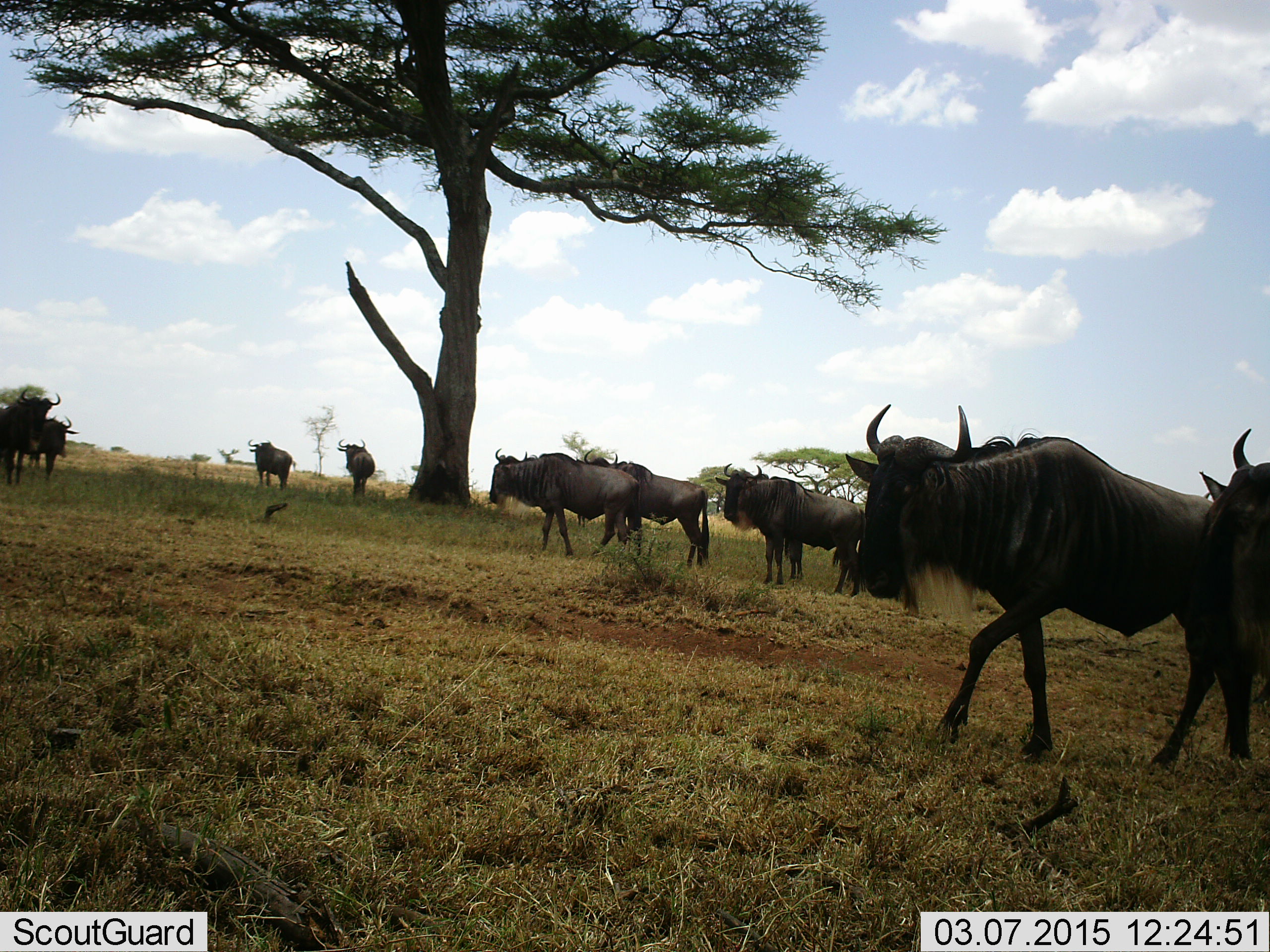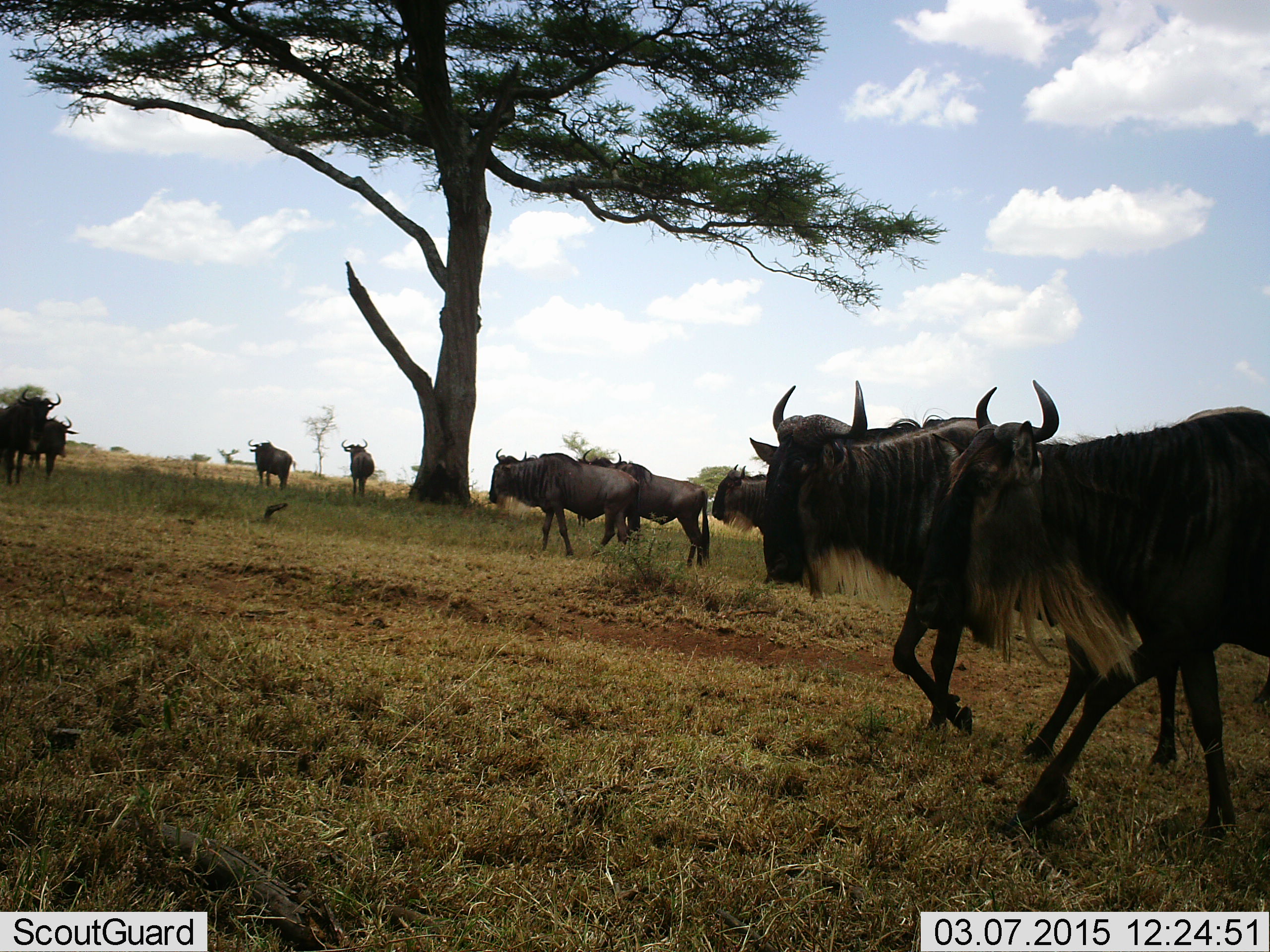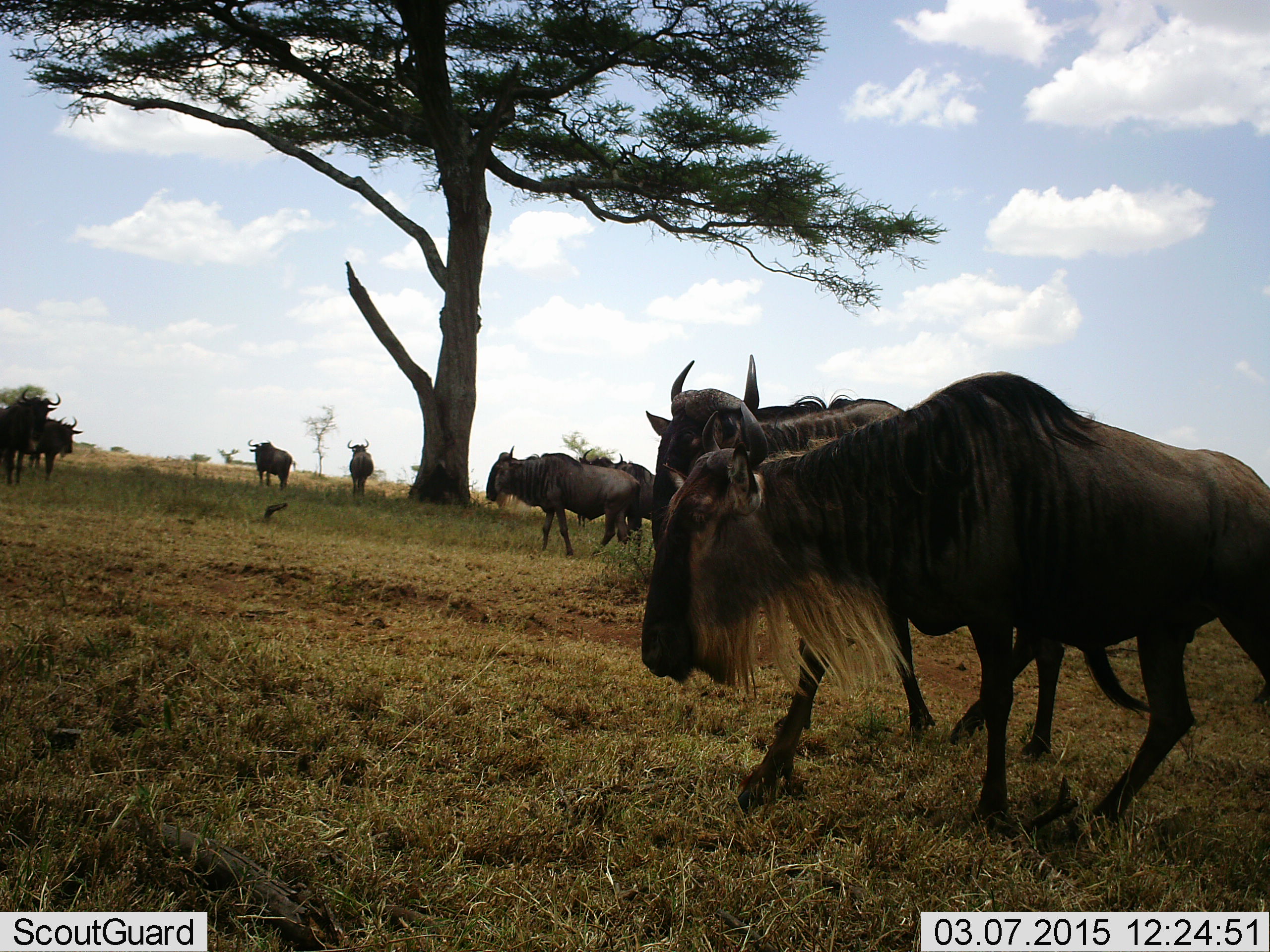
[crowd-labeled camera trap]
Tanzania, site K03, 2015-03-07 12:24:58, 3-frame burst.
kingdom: Animalia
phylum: Chordata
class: Mammalia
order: Artiodactyla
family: Bovidae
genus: Connochaetes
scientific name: Connochaetes taurinus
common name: blue wildebeest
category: wildebeest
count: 10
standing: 70%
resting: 0%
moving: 100%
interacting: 0%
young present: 0%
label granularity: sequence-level